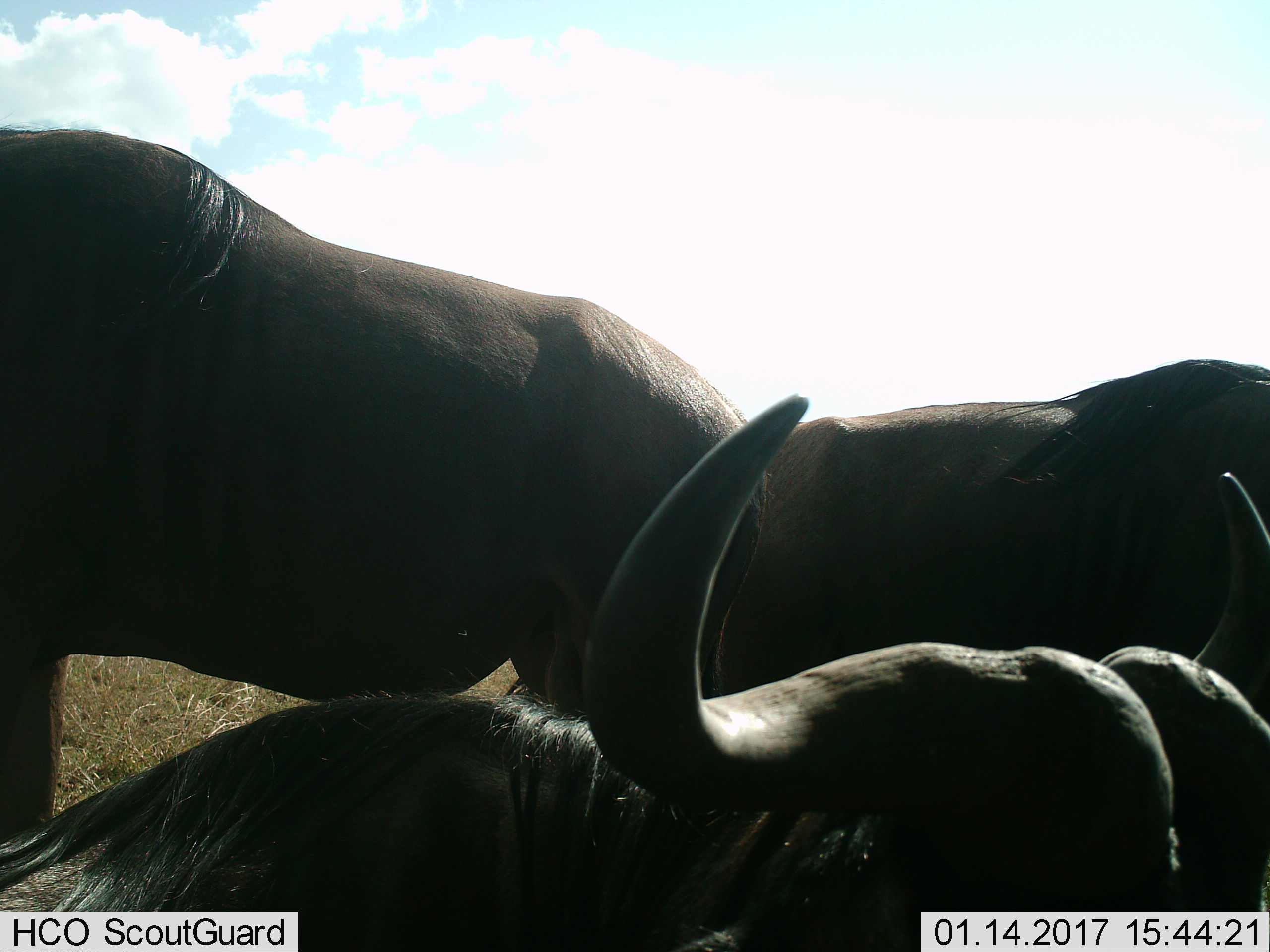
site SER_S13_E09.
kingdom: Animalia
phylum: Chordata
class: Mammalia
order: Artiodactyla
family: Bovidae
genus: Connochaetes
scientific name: Connochaetes taurinus taurinus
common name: blue wildebeest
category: wildebeestblue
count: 3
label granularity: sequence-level